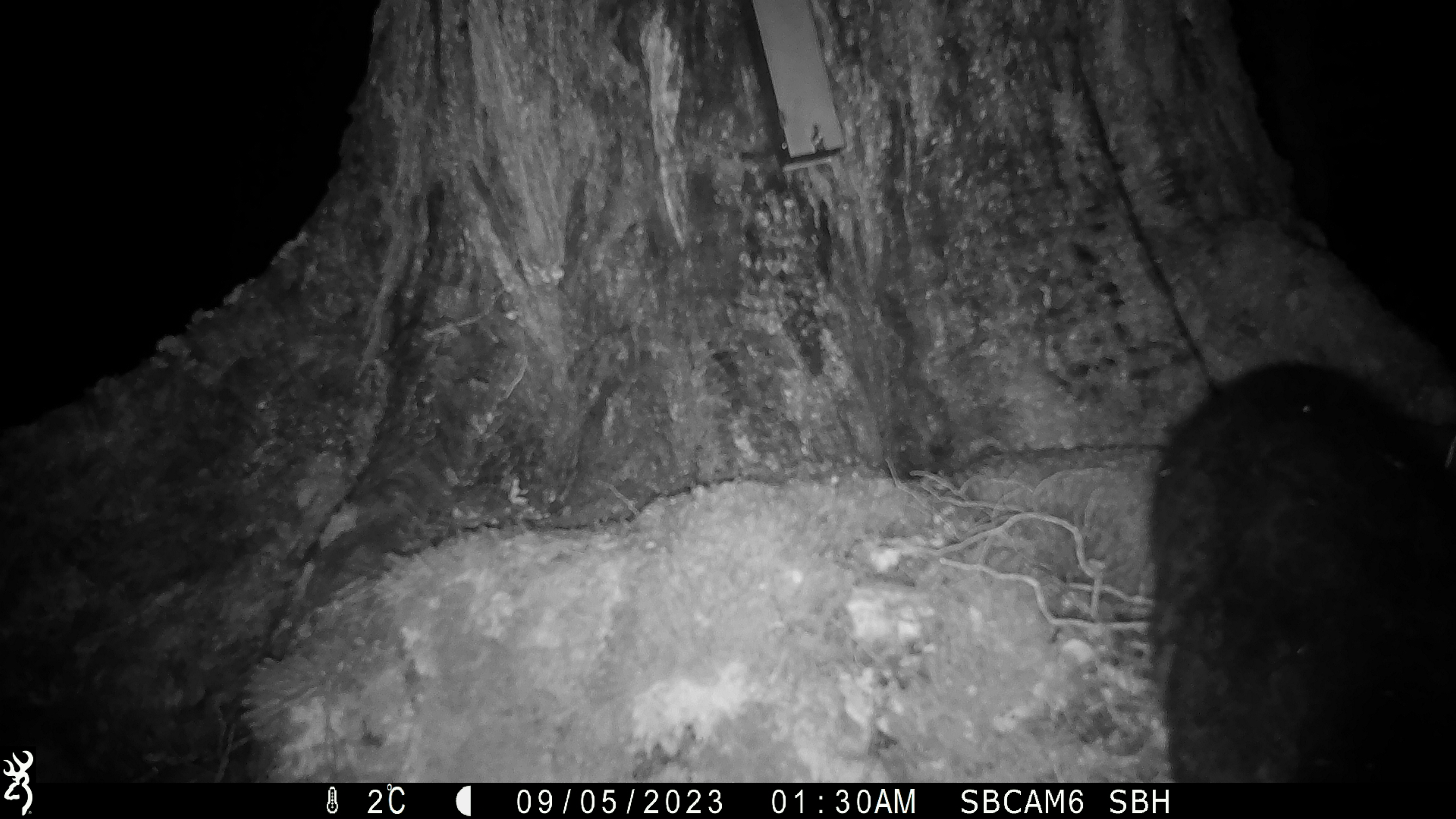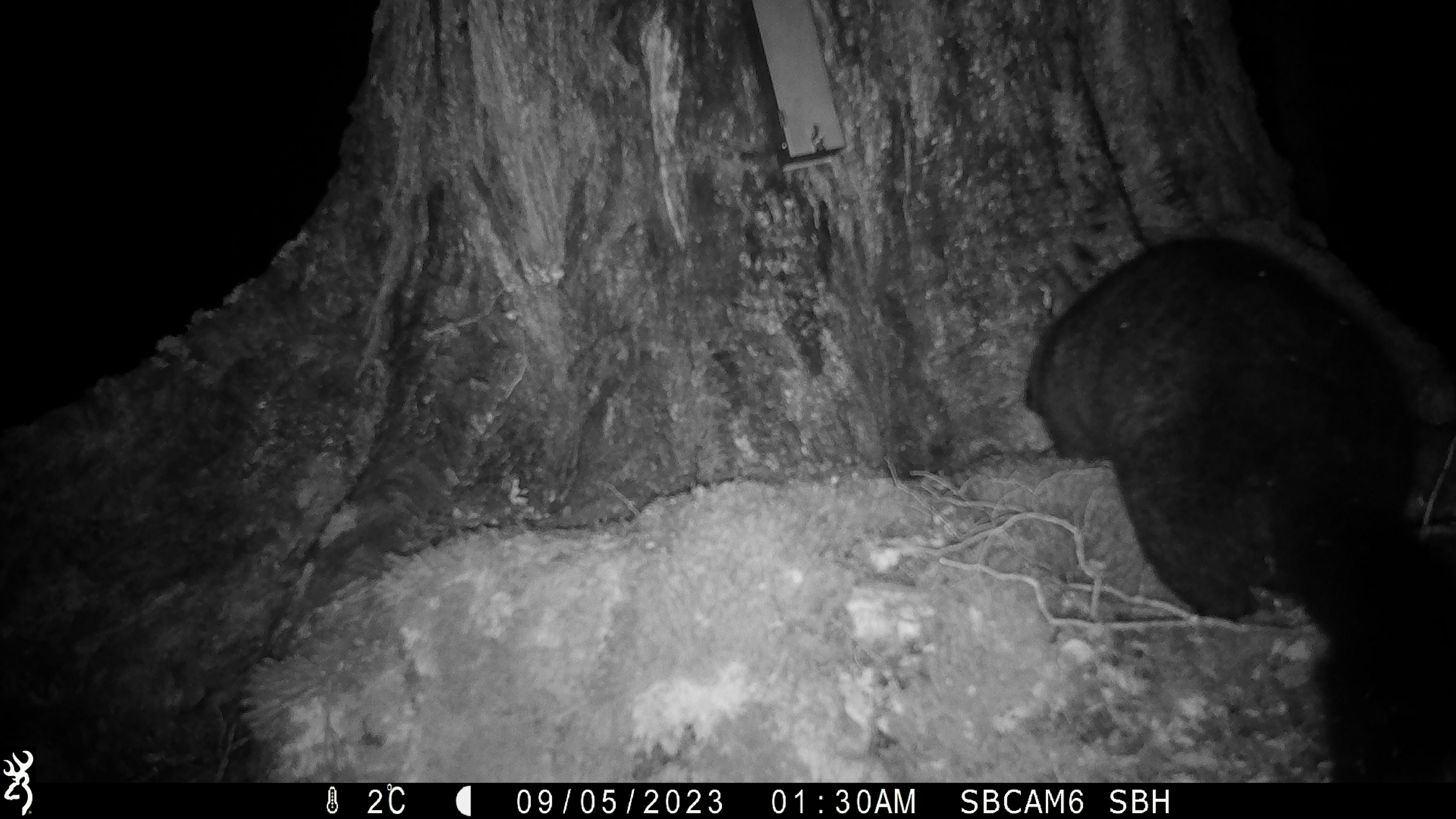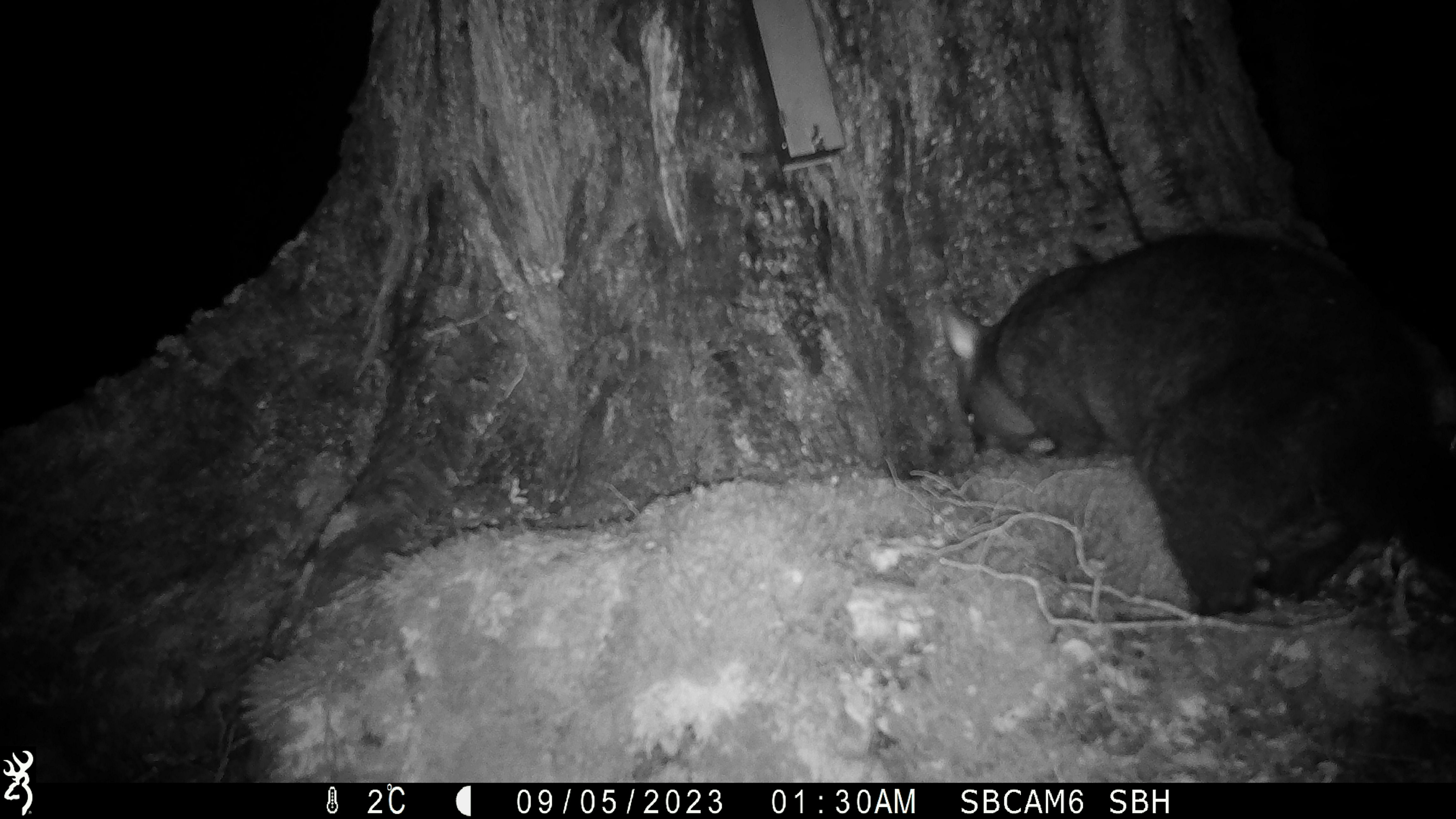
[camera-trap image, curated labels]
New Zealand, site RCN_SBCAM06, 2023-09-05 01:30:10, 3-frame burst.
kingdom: Animalia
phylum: Chordata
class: Mammalia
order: Diprotodontia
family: Phalangeridae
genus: Trichosurus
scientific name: Trichosurus vulpecula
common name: common brushtail possum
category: possum